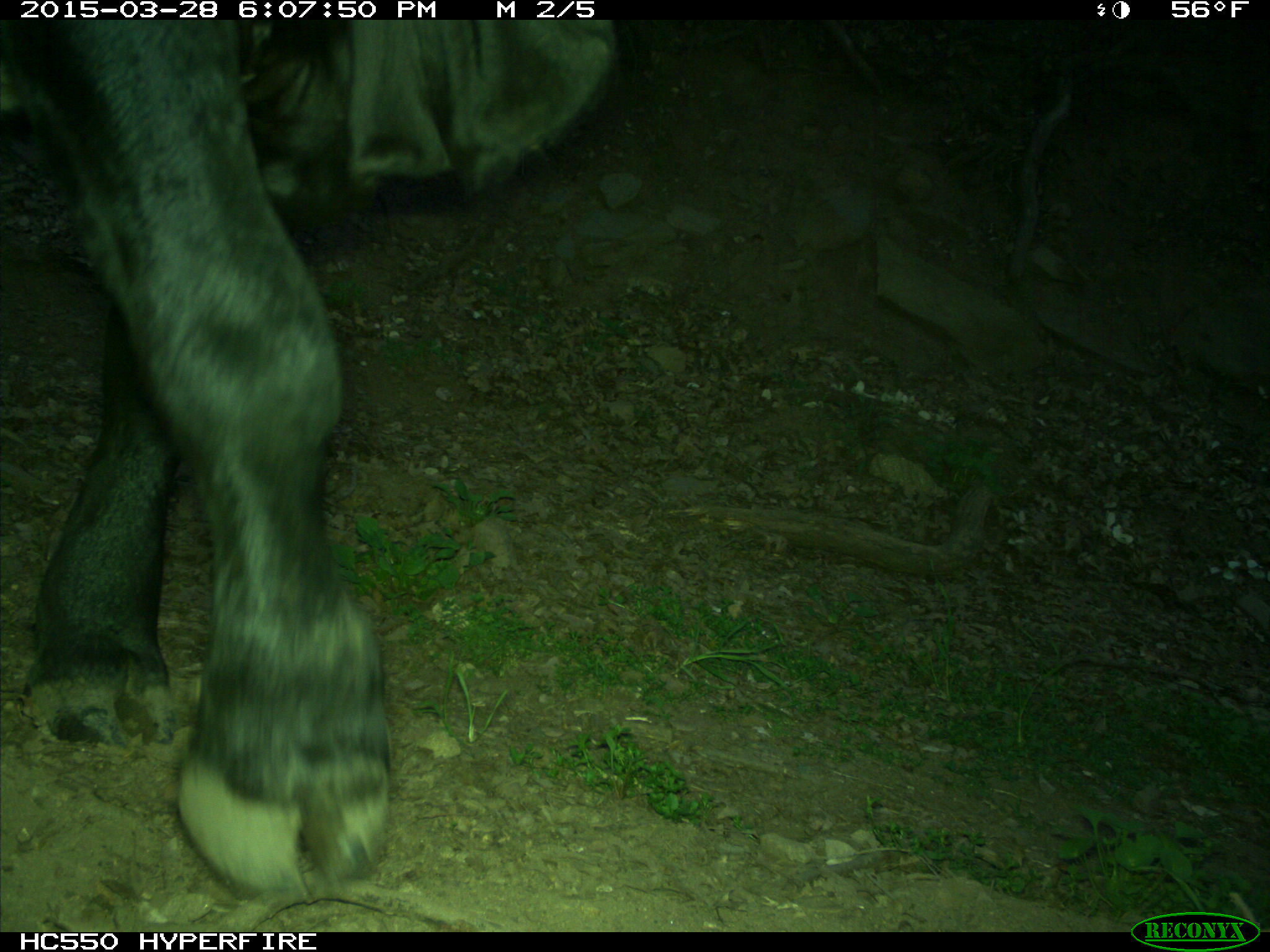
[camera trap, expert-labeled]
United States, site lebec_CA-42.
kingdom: Animalia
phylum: Chordata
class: Mammalia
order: Artiodactyla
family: Bovidae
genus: Bos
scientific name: Bos taurus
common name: domestic cow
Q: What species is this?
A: Bos taurus (domestic cow).